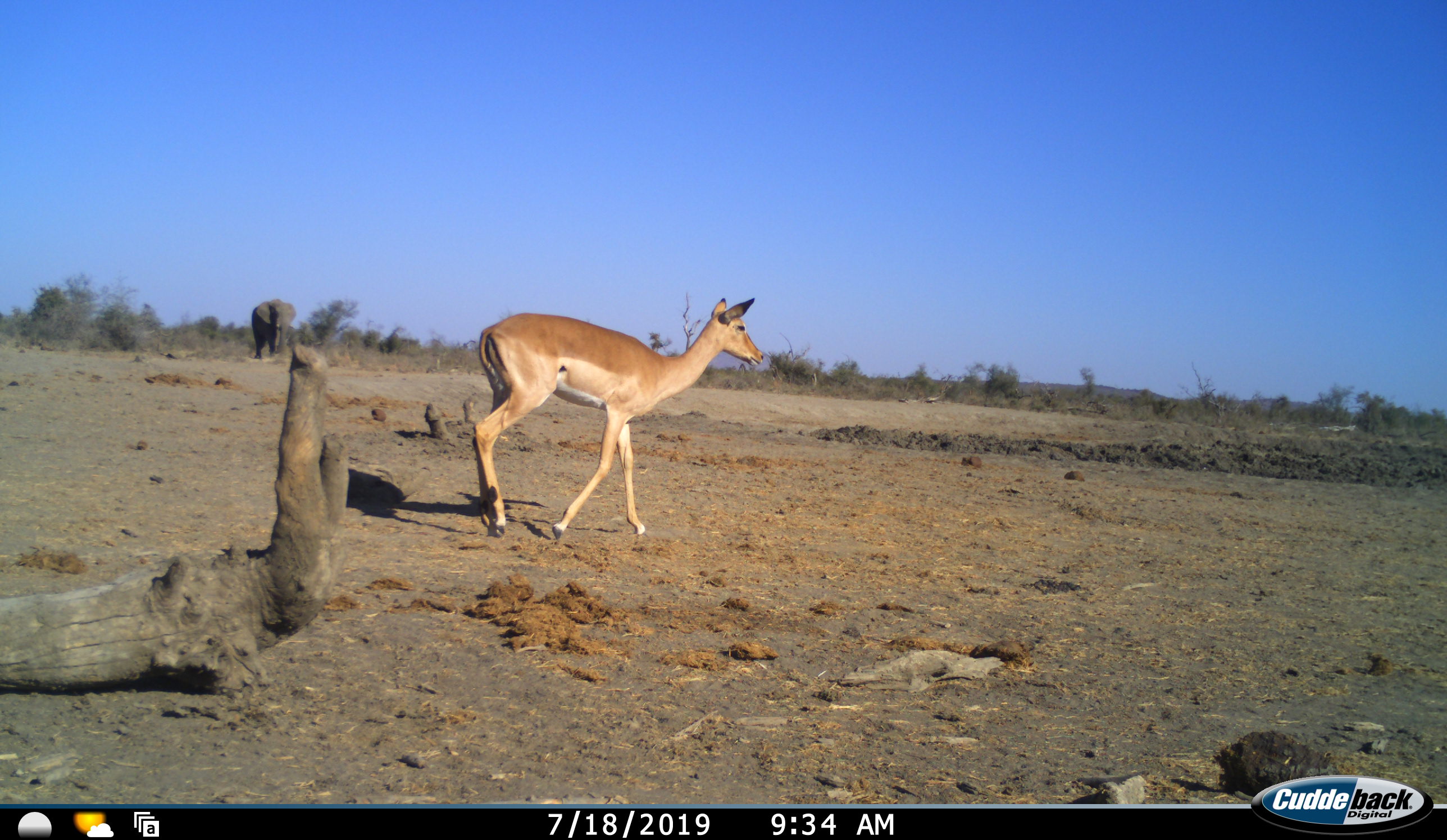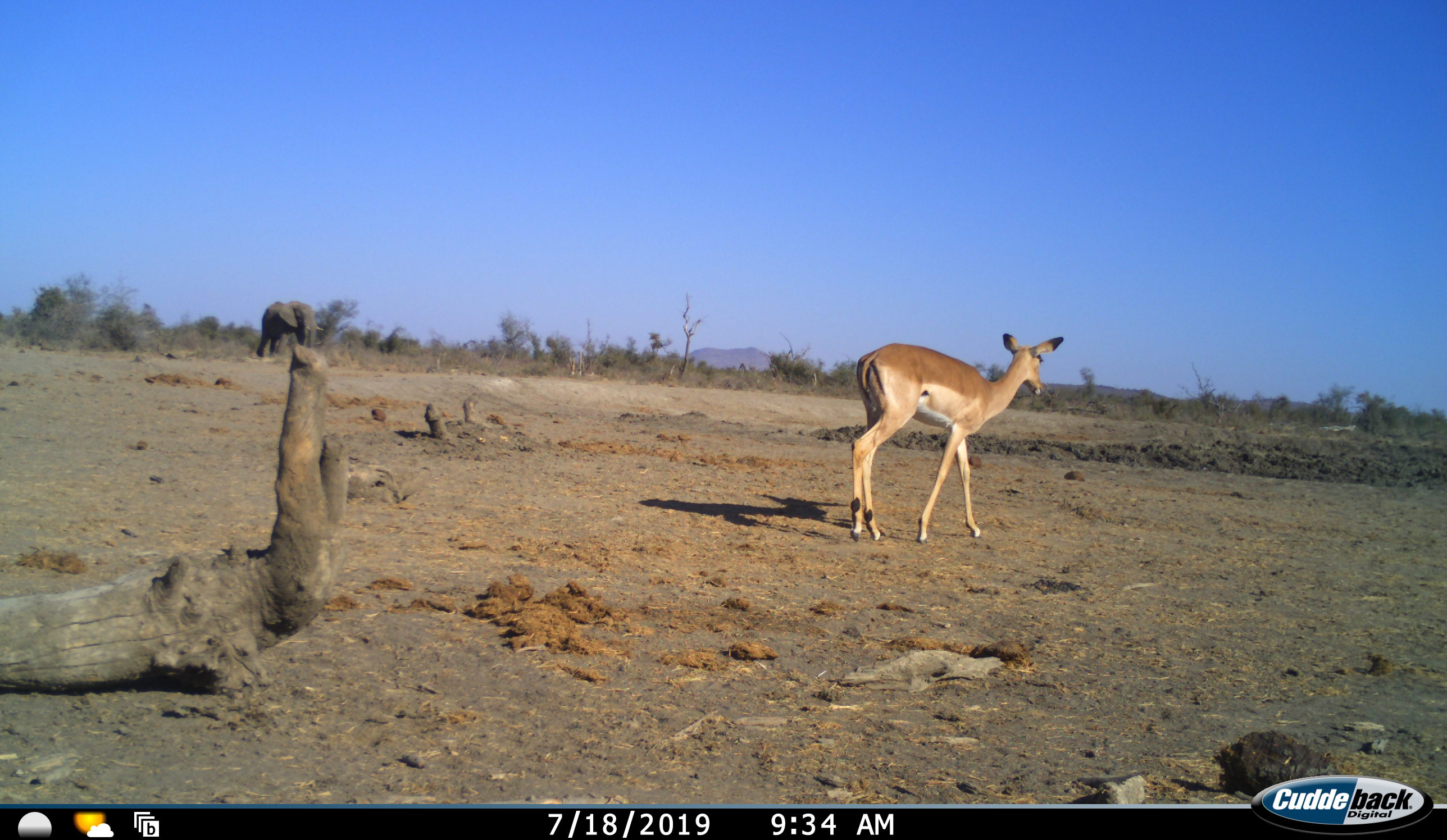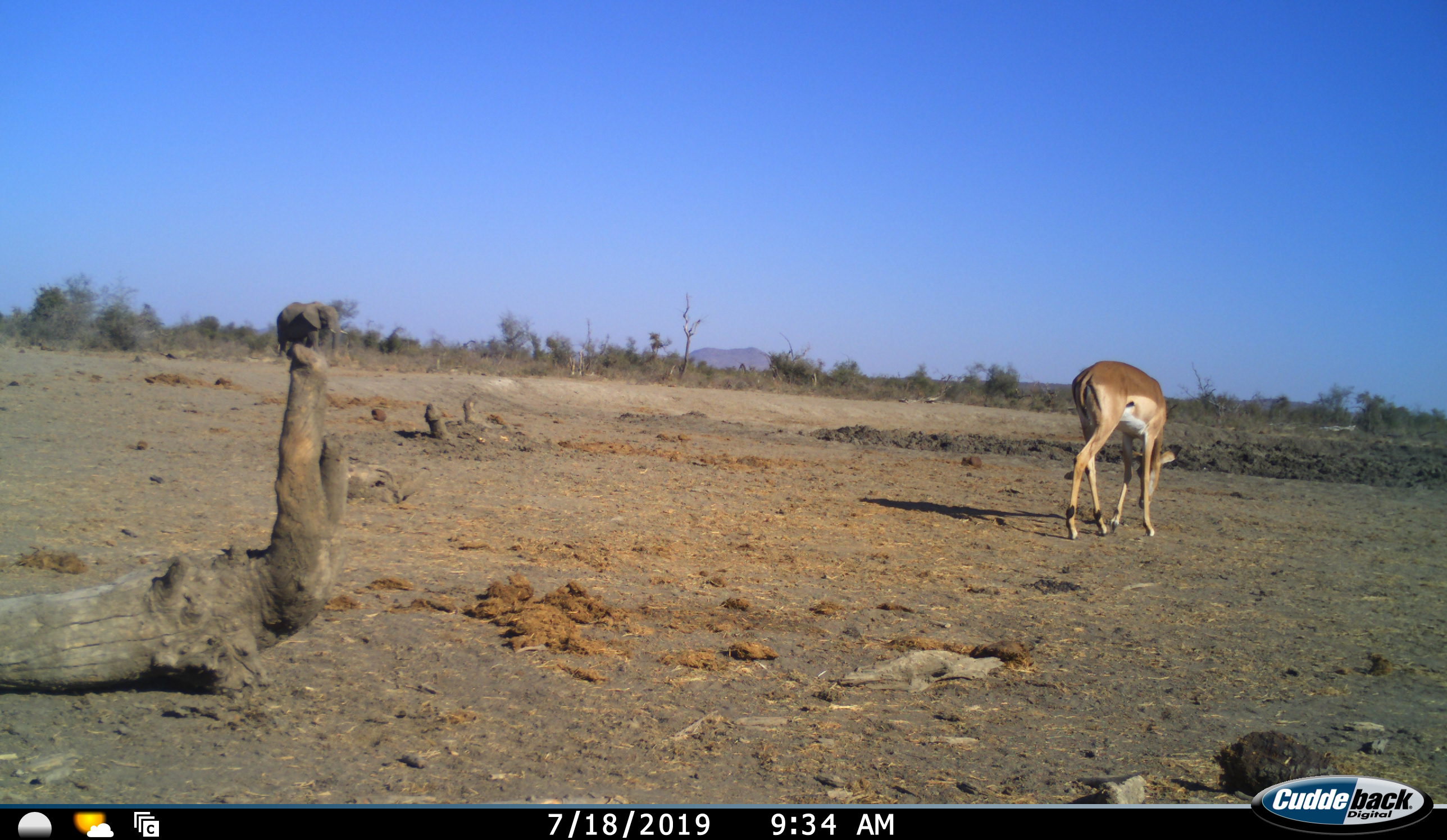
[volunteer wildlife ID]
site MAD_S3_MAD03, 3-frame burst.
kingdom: Animalia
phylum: Chordata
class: Mammalia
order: Proboscidea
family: Elephantidae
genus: Loxodonta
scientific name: Loxodonta africana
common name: african bush elephant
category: elephant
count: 1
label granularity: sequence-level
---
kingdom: Animalia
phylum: Chordata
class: Mammalia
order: Artiodactyla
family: Bovidae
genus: Aepyceros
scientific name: Aepyceros melampus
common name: impala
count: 1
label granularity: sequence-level